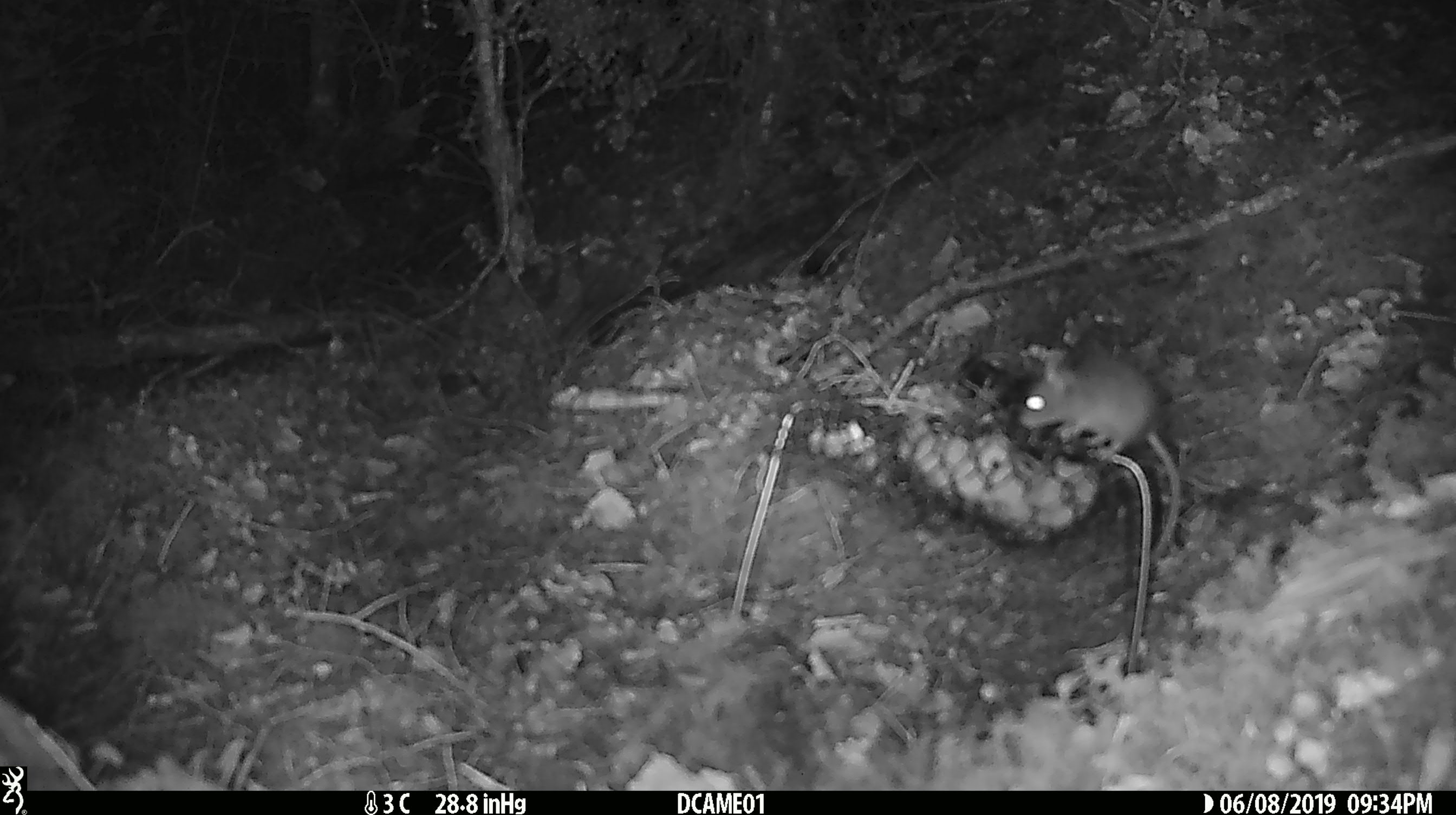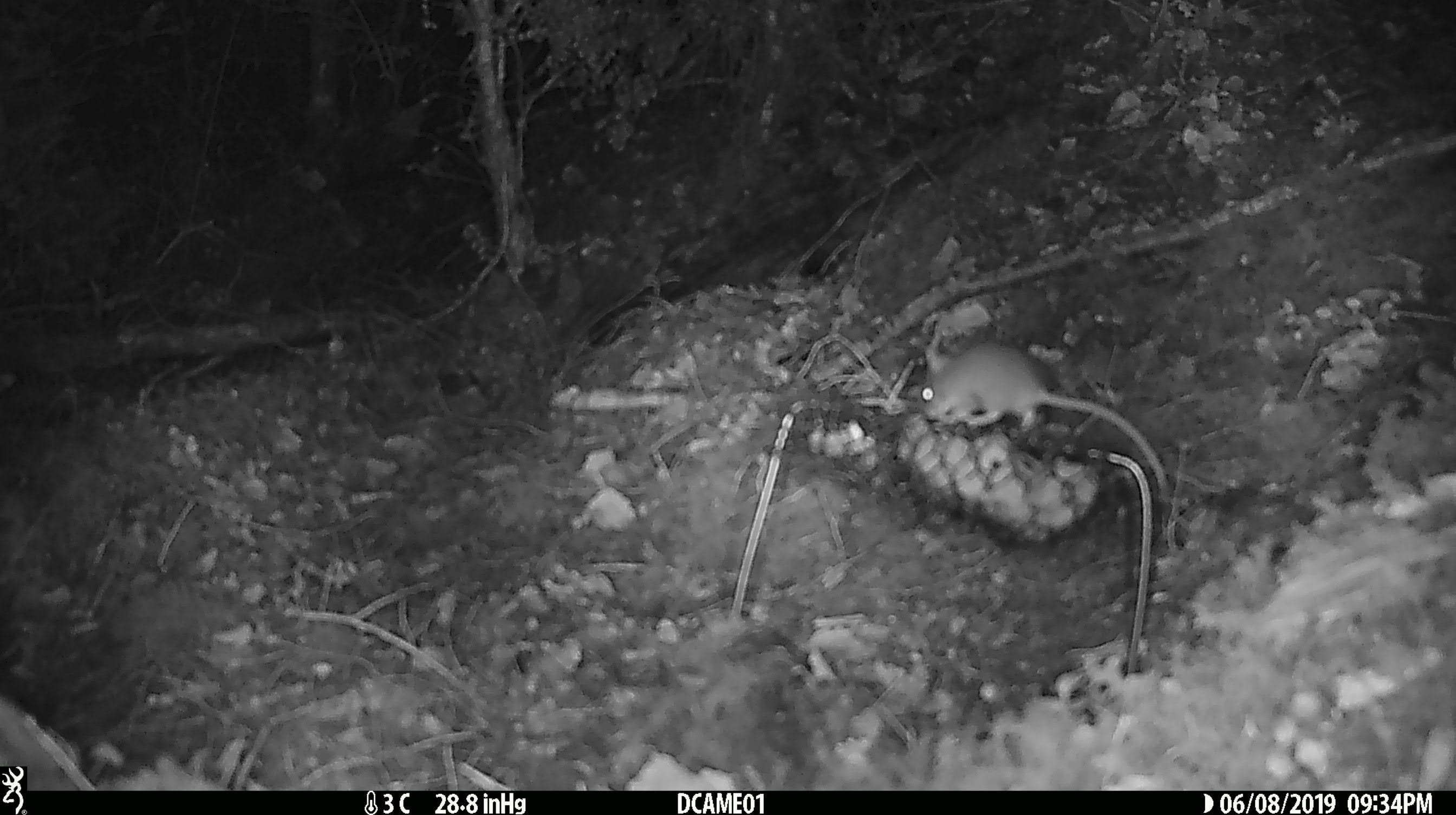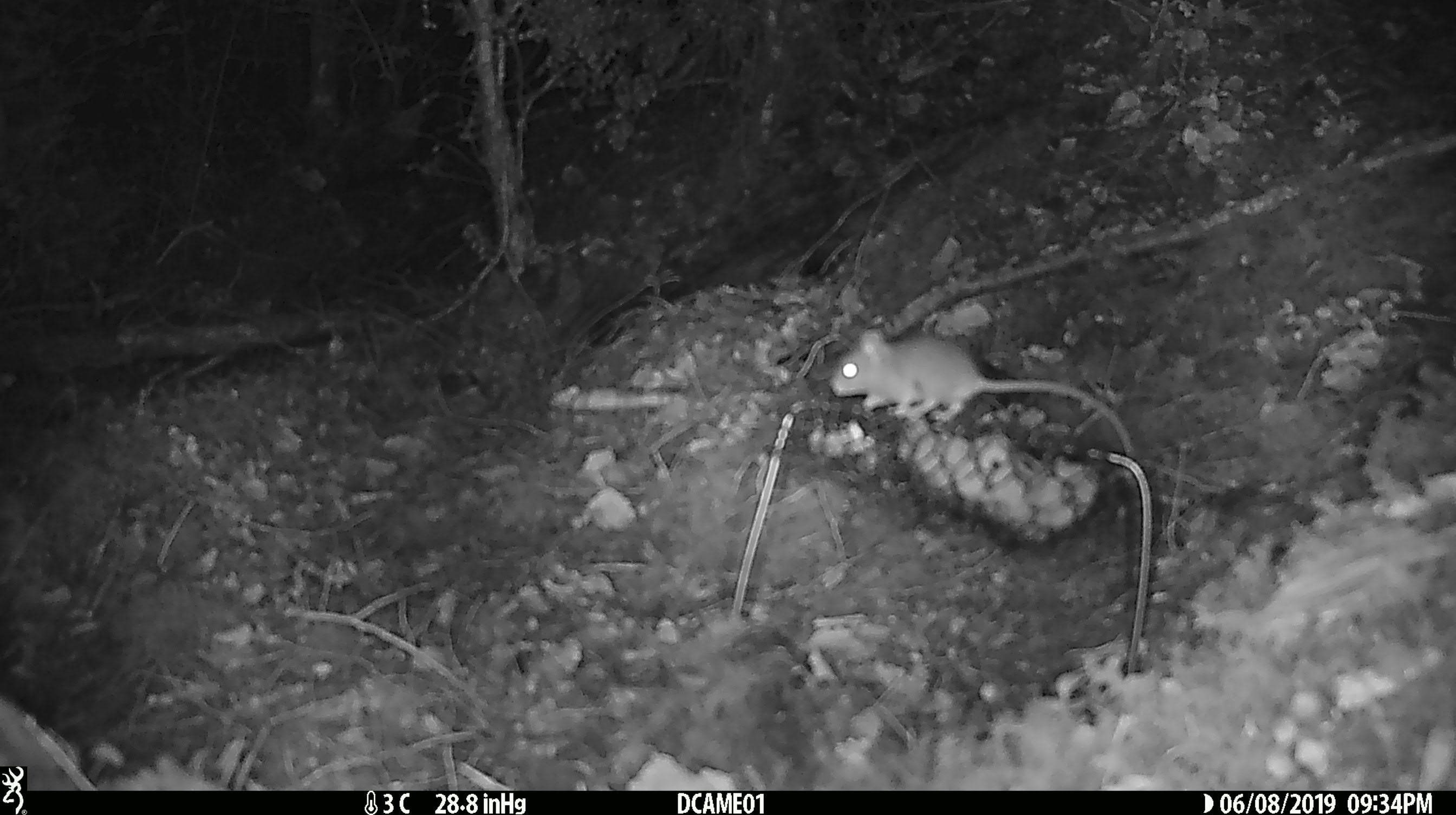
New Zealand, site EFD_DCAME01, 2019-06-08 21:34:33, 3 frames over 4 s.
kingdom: Animalia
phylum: Chordata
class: Mammalia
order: Rodentia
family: Muridae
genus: Mus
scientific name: Mus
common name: mouse